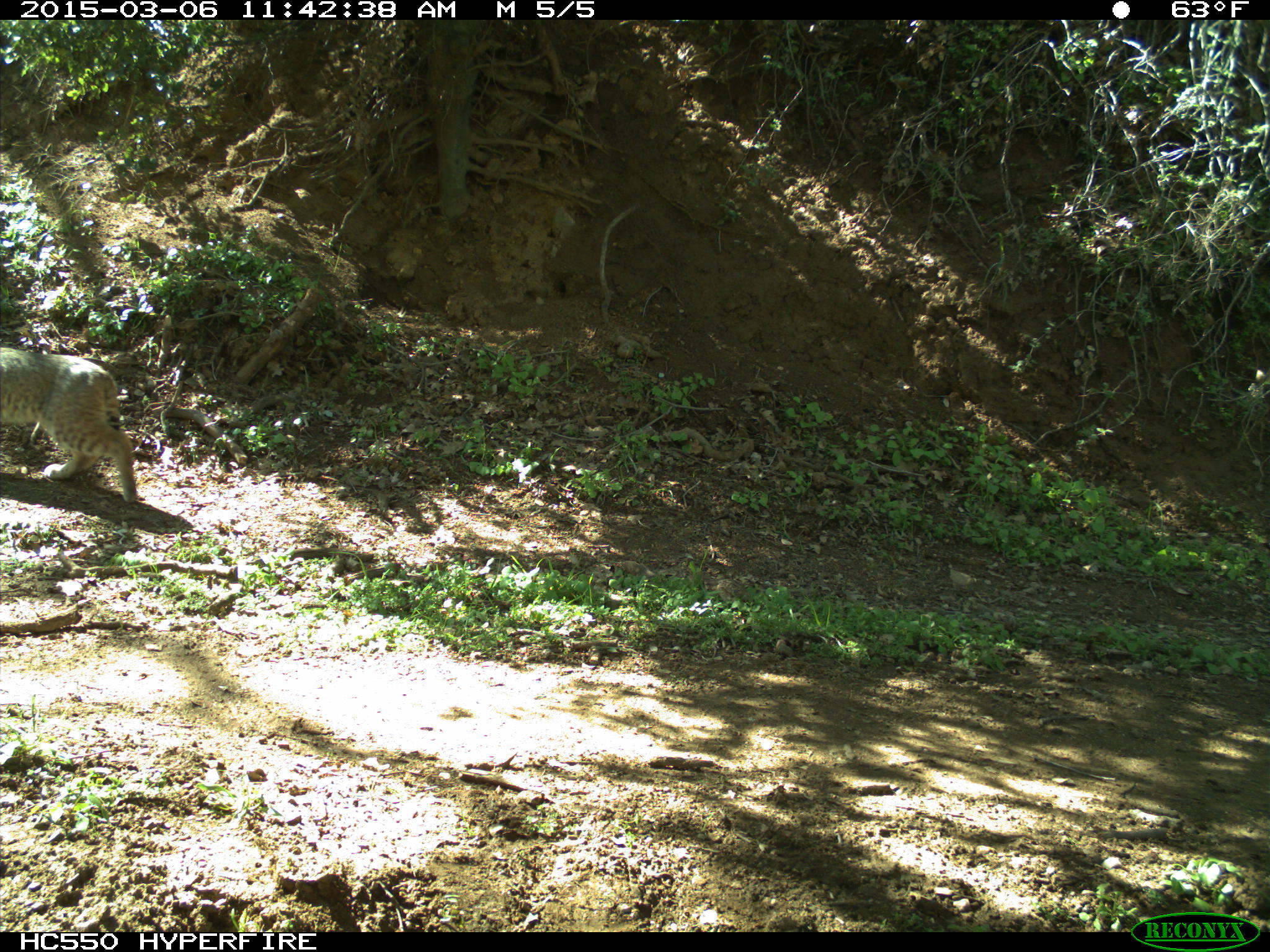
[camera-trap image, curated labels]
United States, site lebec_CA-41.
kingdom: Animalia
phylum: Chordata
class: Mammalia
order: Carnivora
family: Felidae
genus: Lynx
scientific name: Lynx rufus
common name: bobcat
Lynx rufus (bobcat).